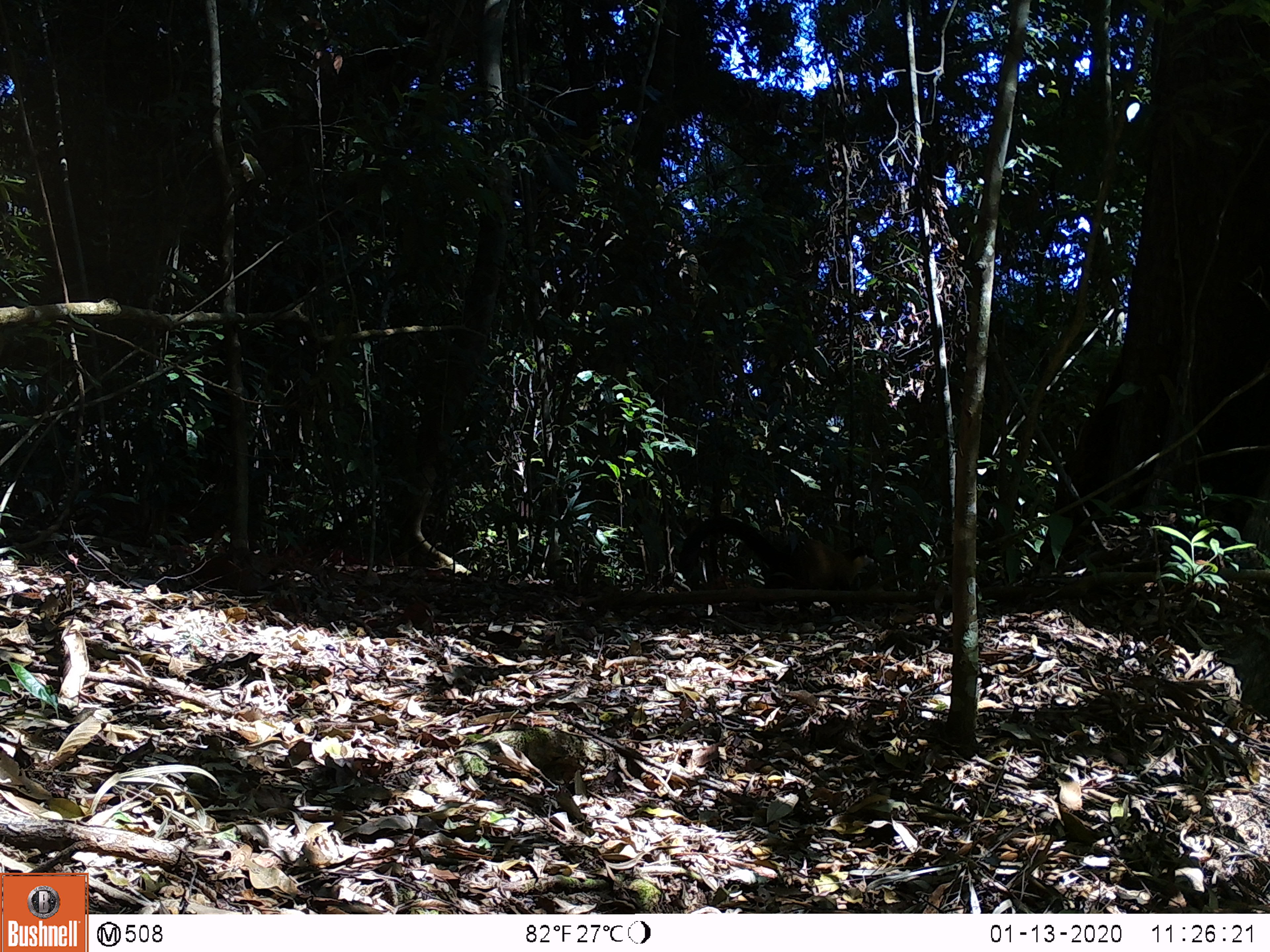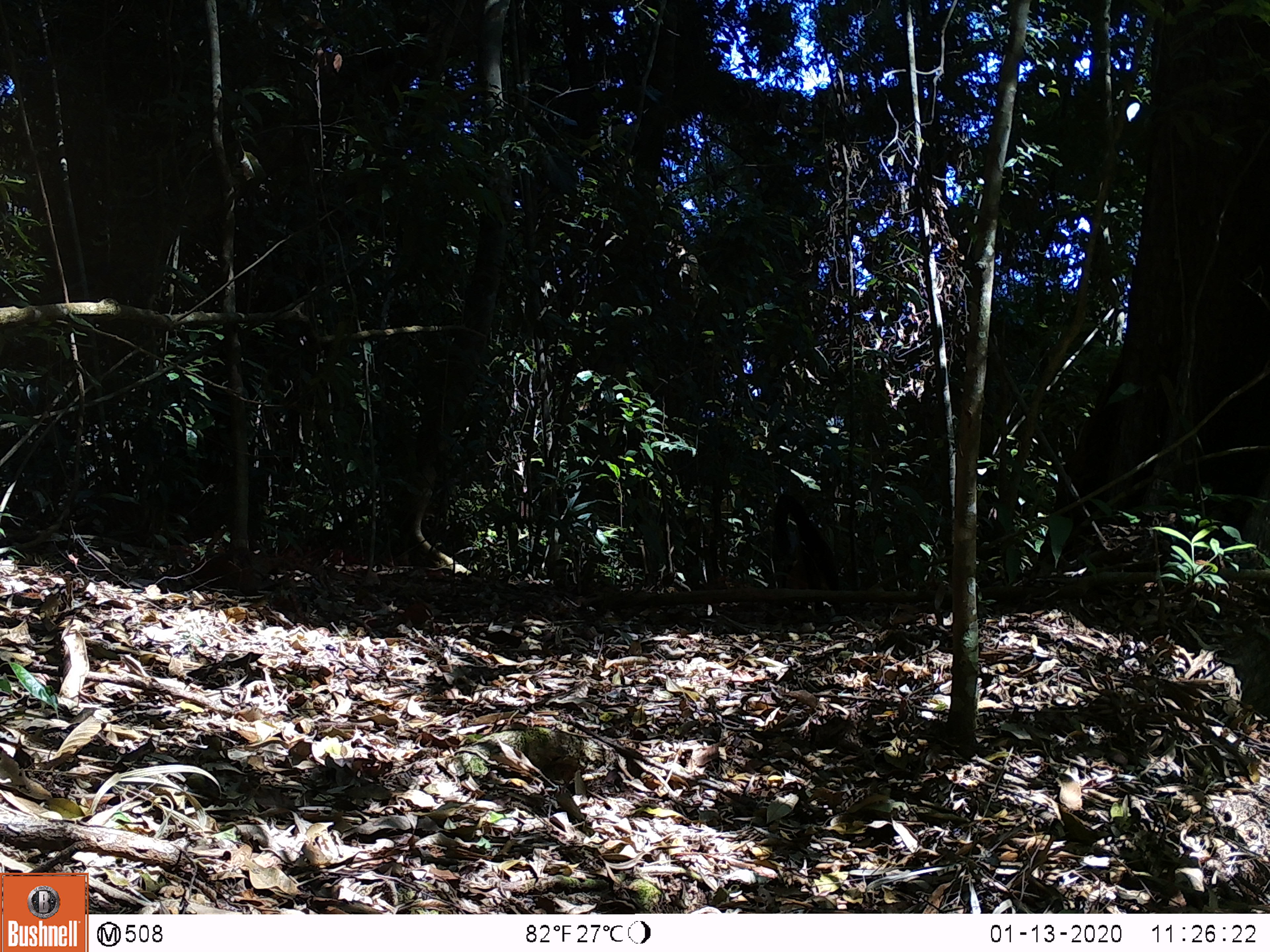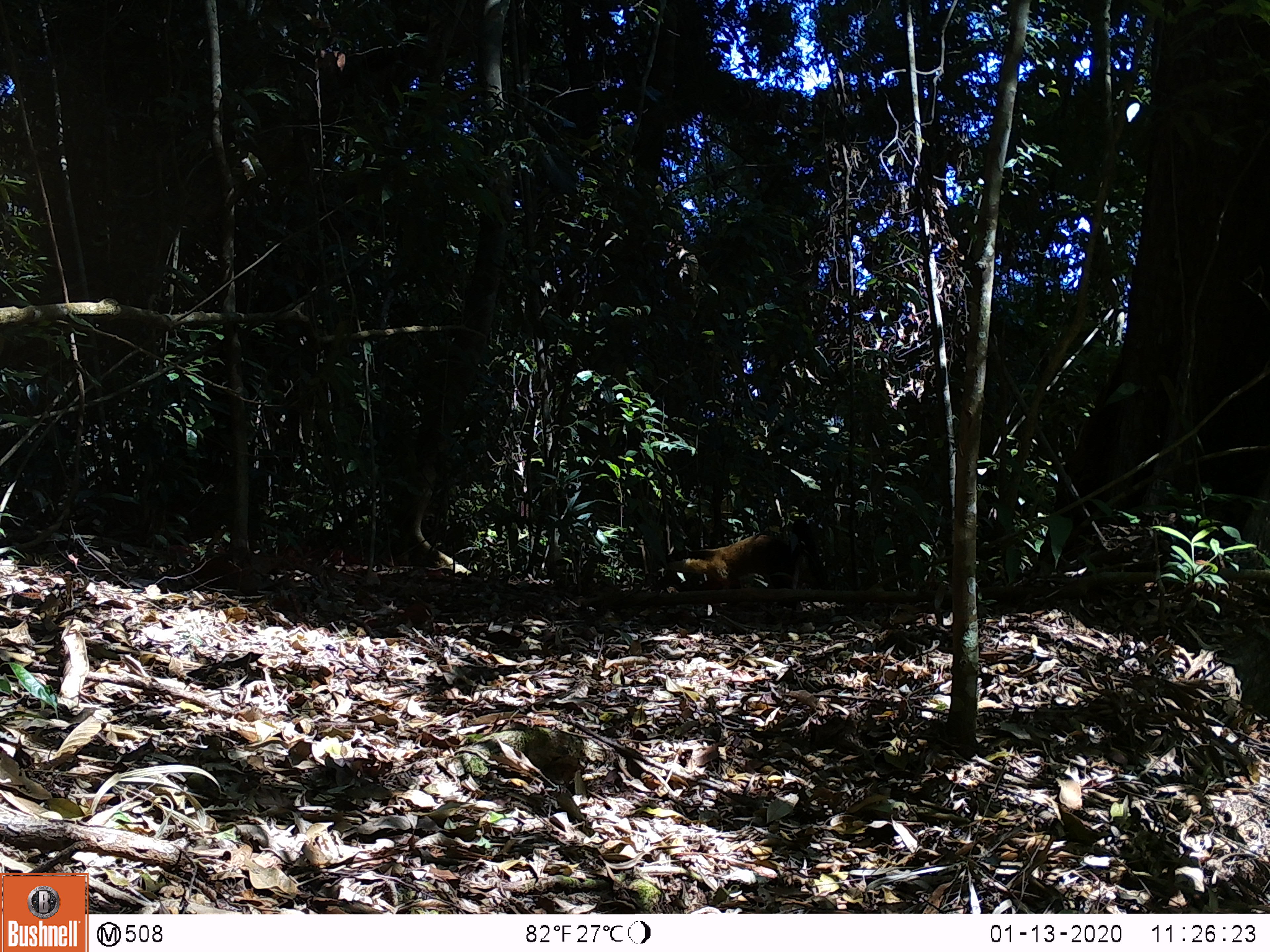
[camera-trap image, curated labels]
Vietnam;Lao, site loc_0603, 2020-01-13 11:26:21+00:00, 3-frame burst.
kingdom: Animalia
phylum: Chordata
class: Mammalia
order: Carnivora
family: Mustelidae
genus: Martes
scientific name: Martes flavigula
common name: yellow-throated marten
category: yellow throated marten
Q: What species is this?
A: Yellow throated marten (yellow-throated marten) (Martes flavigula).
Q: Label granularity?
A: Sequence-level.